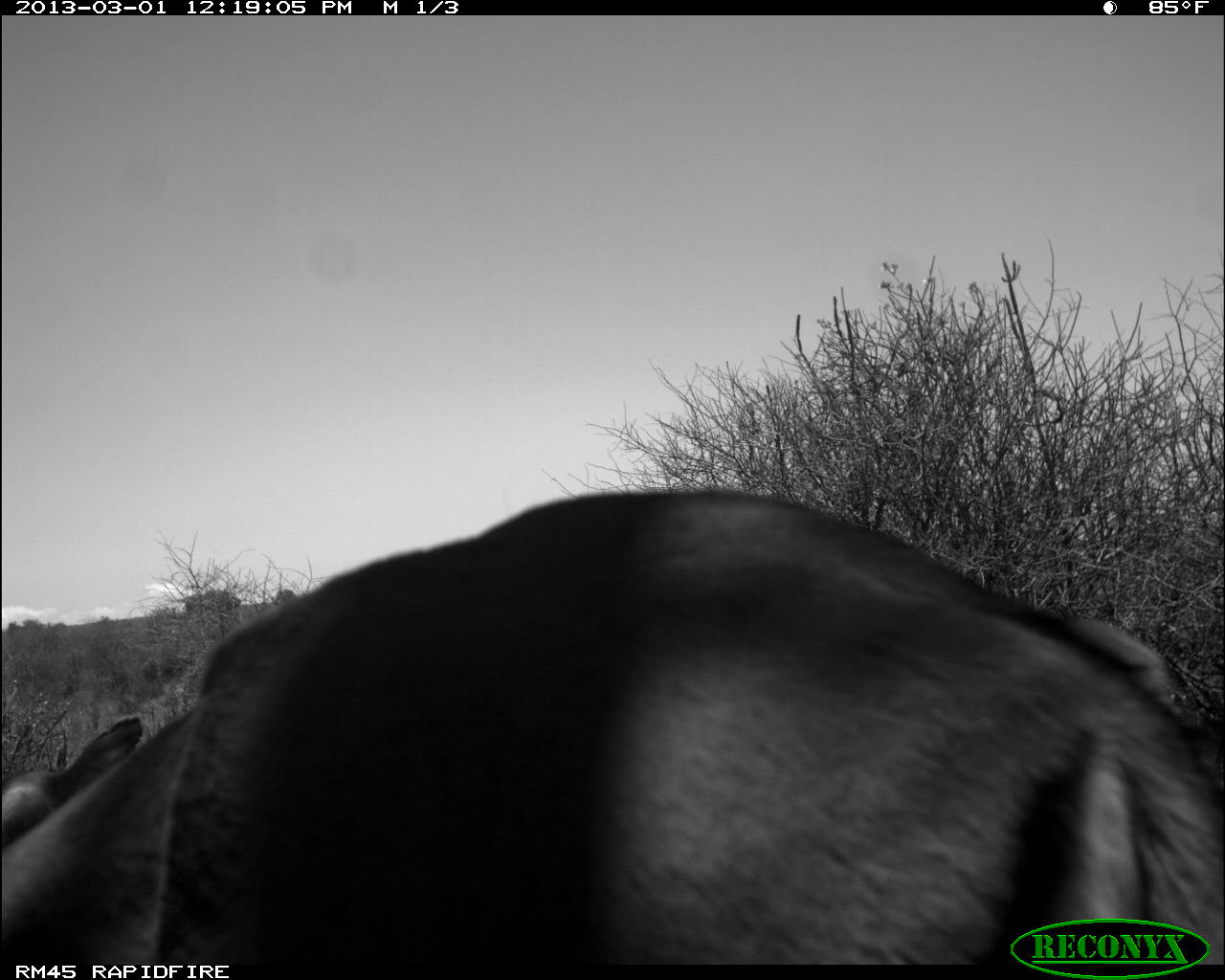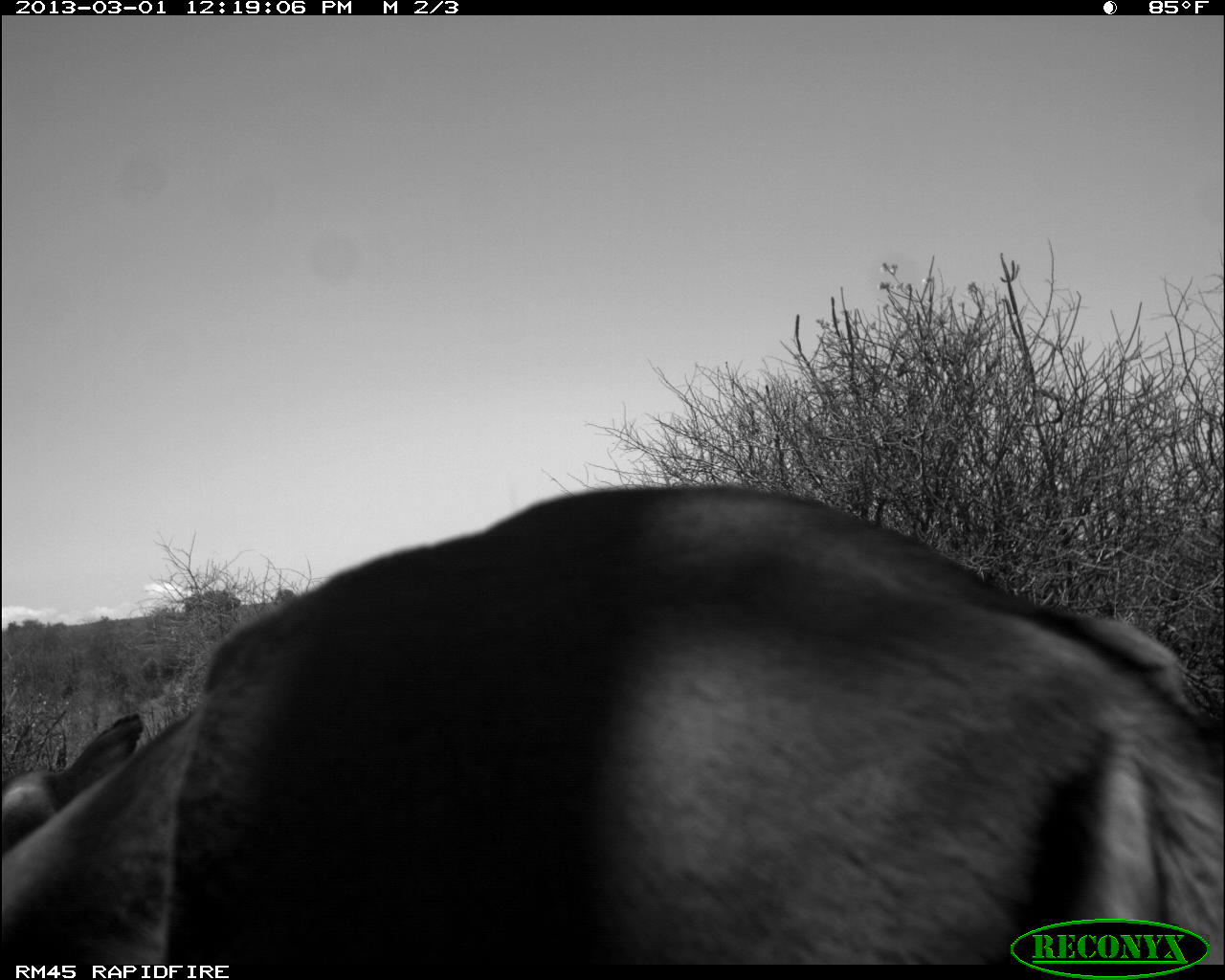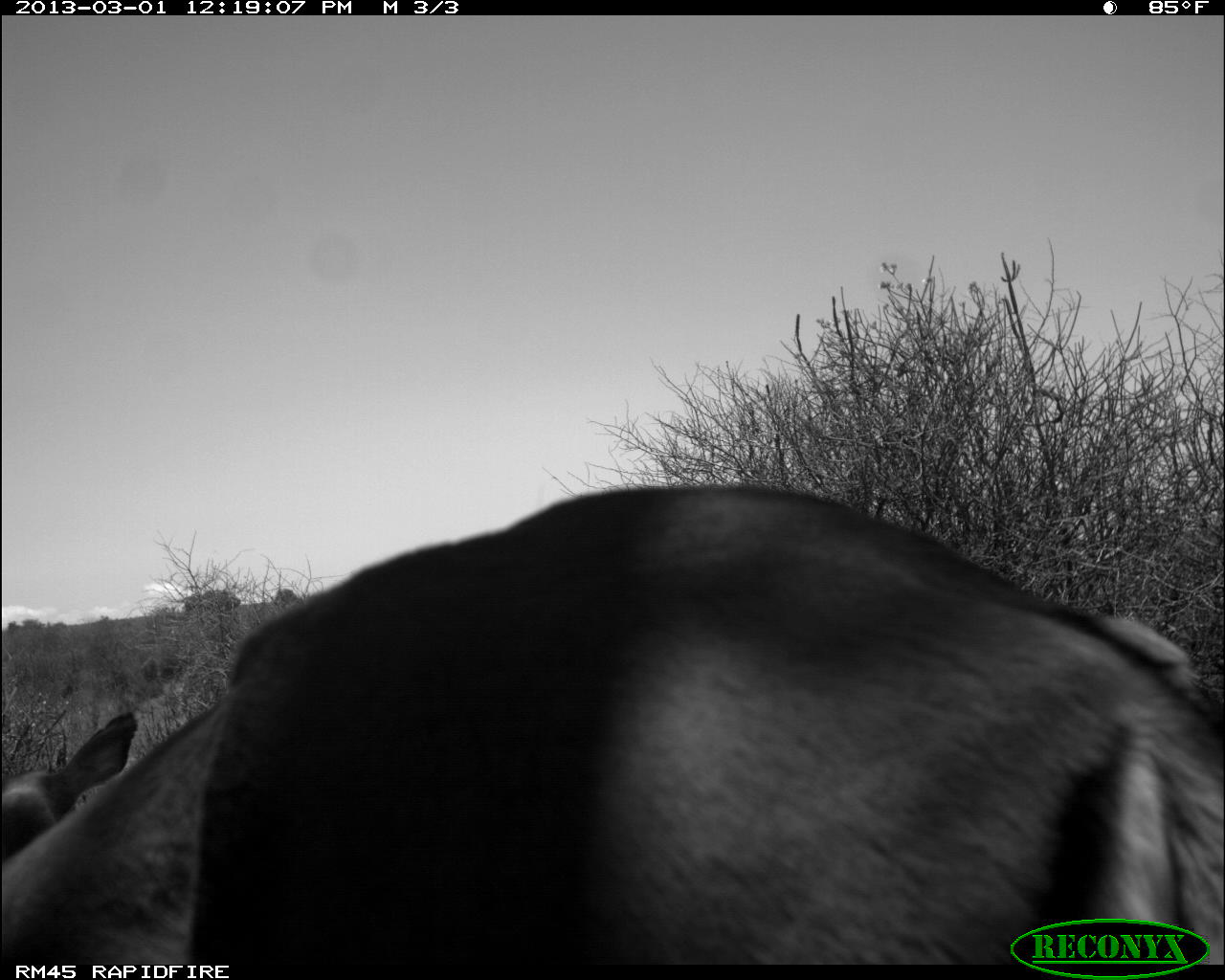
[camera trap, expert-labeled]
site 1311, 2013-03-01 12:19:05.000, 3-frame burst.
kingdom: Animalia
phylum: Chordata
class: Mammalia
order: Artiodactyla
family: Bovidae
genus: Aepyceros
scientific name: Aepyceros melampus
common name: impala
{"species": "Aepyceros melampus (impala)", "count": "2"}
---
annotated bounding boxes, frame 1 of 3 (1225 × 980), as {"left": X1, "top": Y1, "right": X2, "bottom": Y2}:
aepyceros melampus: {"left": 0, "top": 488, "right": 1225, "bottom": 963}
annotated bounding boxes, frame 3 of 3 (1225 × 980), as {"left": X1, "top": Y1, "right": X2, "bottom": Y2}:
aepyceros melampus: {"left": 0, "top": 484, "right": 1225, "bottom": 963}